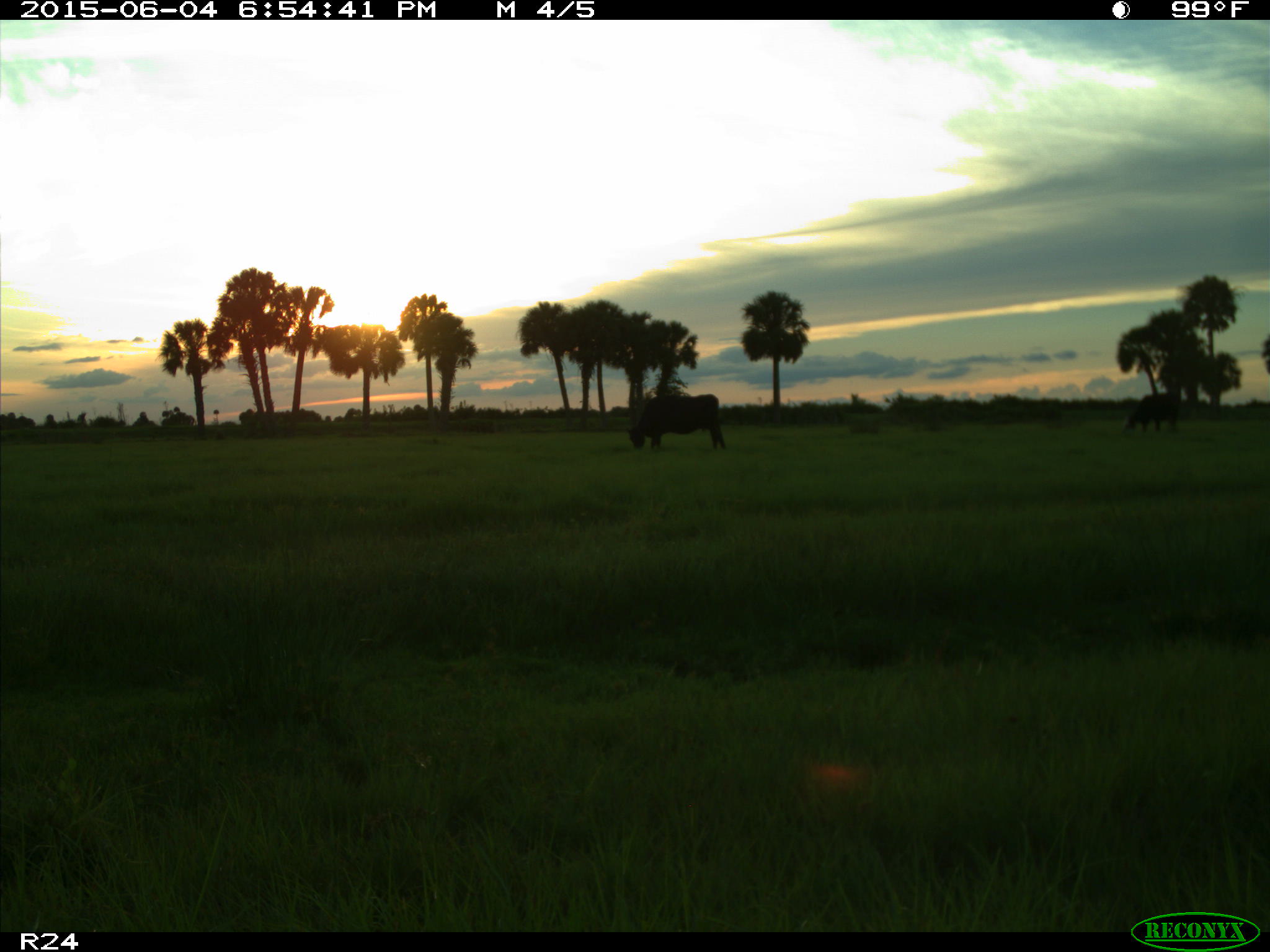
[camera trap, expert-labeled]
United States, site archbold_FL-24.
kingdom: Animalia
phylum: Chordata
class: Mammalia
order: Artiodactyla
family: Bovidae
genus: Bos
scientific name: Bos taurus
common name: domestic cow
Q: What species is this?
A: Bos taurus (domestic cow).